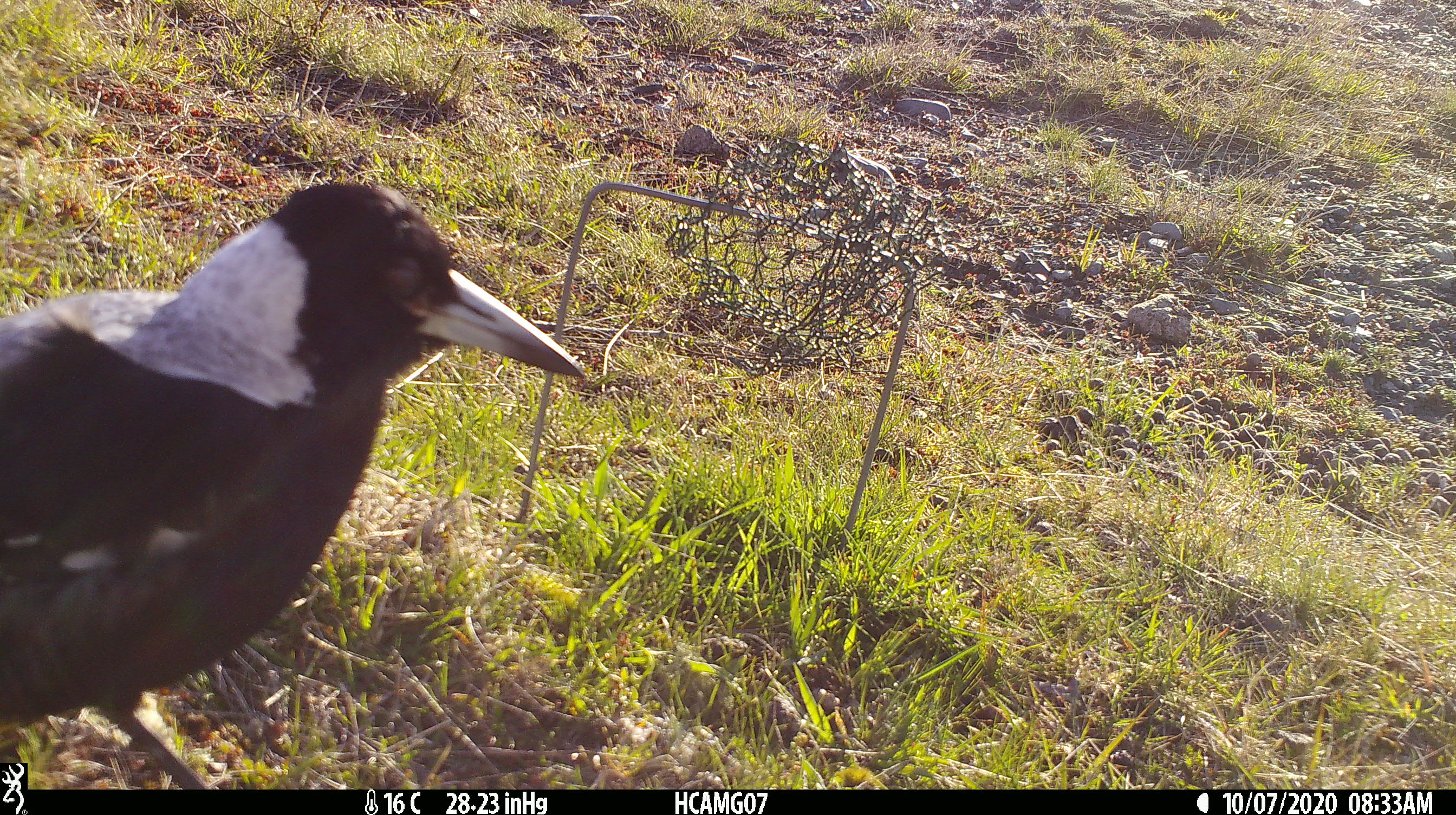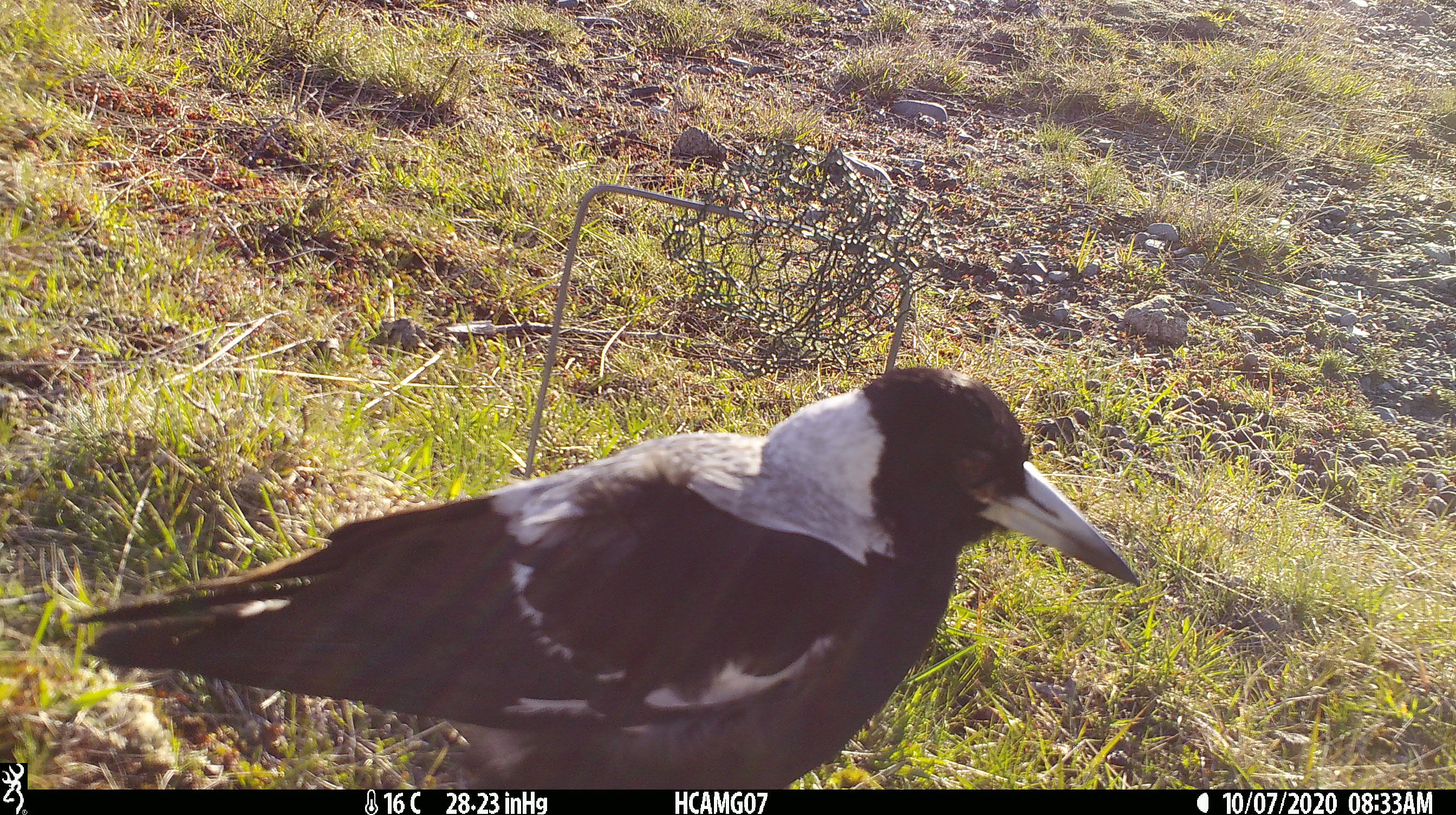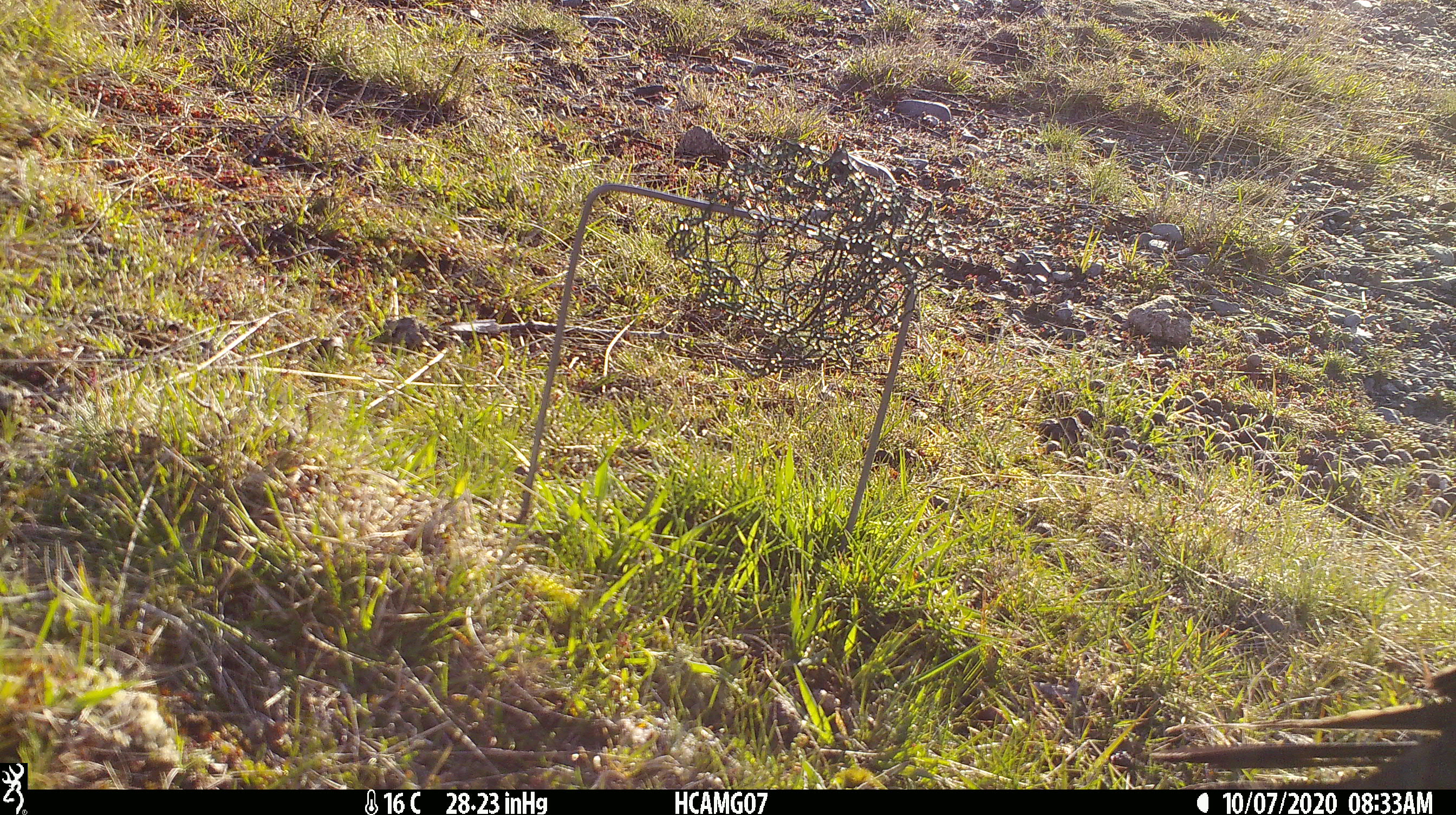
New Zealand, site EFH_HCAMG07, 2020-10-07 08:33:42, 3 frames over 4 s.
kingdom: Animalia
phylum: Chordata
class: Aves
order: Passeriformes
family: Artamidae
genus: Gymnorhina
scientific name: Gymnorhina tibicen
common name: australian magpie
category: magpie